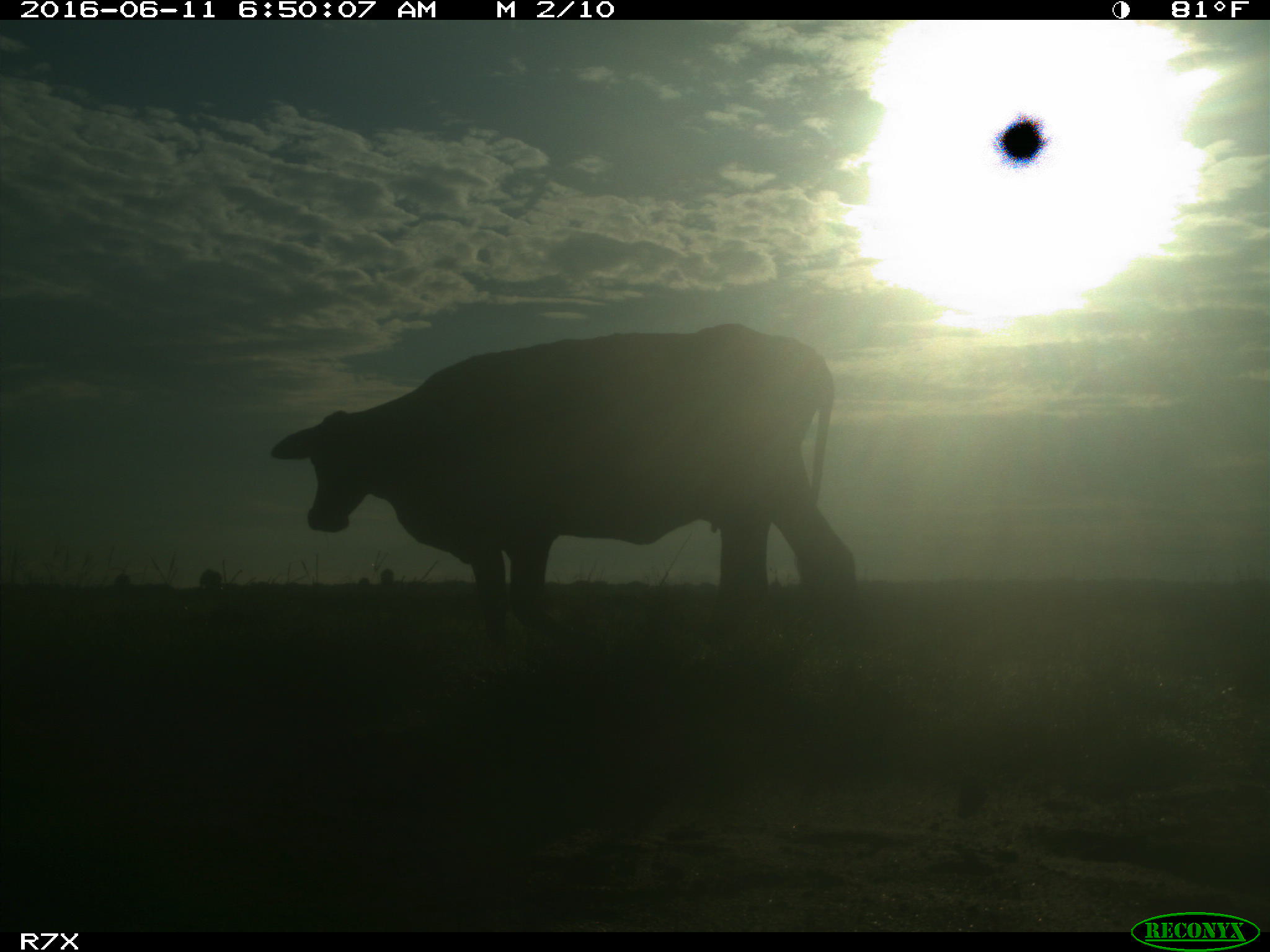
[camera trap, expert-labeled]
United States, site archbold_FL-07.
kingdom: Animalia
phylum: Chordata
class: Mammalia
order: Artiodactyla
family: Bovidae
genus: Bos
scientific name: Bos taurus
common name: domestic cow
Bos taurus (domestic cow).